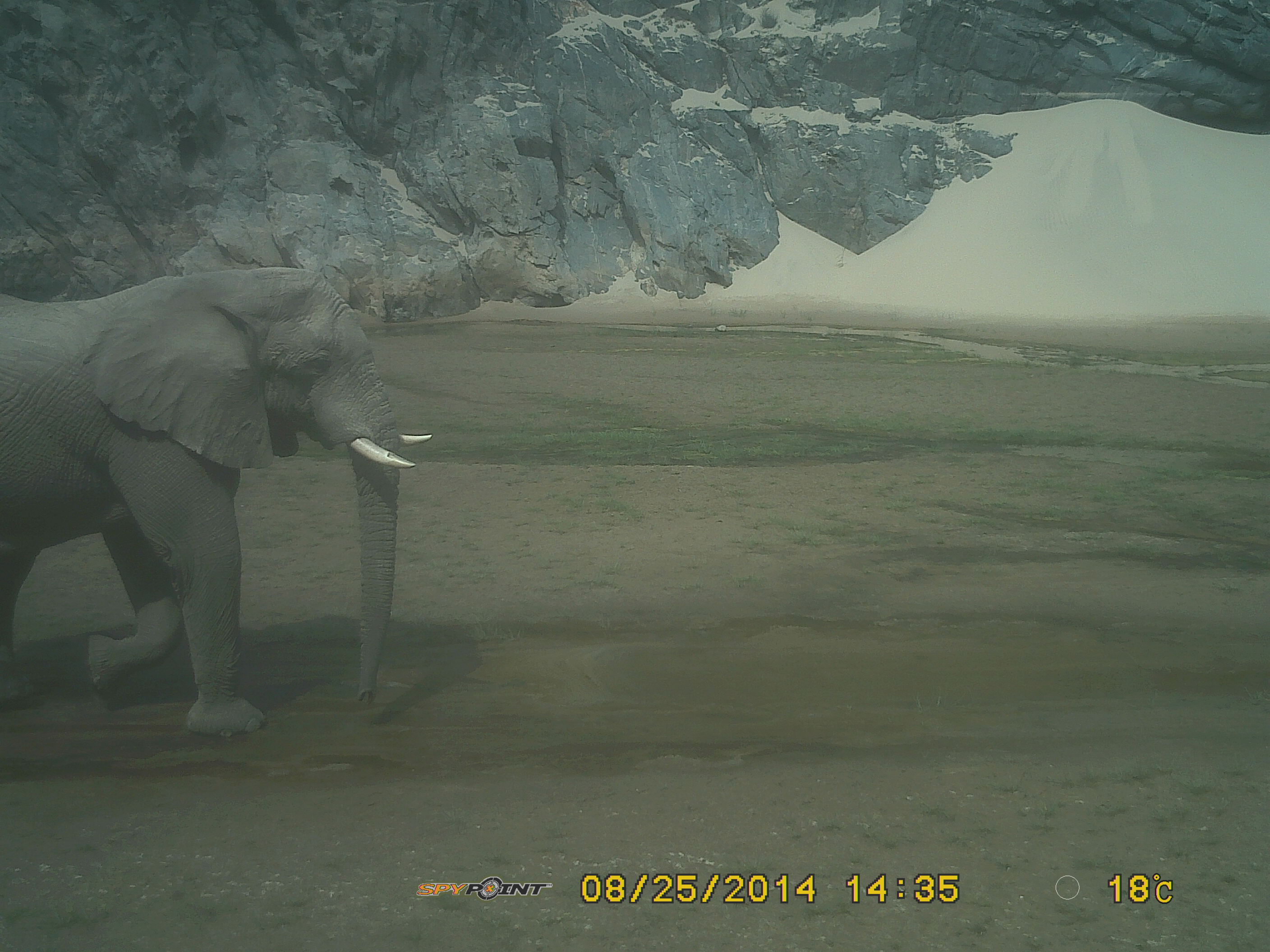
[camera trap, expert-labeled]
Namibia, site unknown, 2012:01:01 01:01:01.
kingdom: Animalia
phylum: Chordata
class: Mammalia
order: Proboscidea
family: Elephantidae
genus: Loxodonta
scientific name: Loxodonta africana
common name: african elephant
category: loxodanta africana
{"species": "loxodanta africana (african elephant) (Loxodonta africana)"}